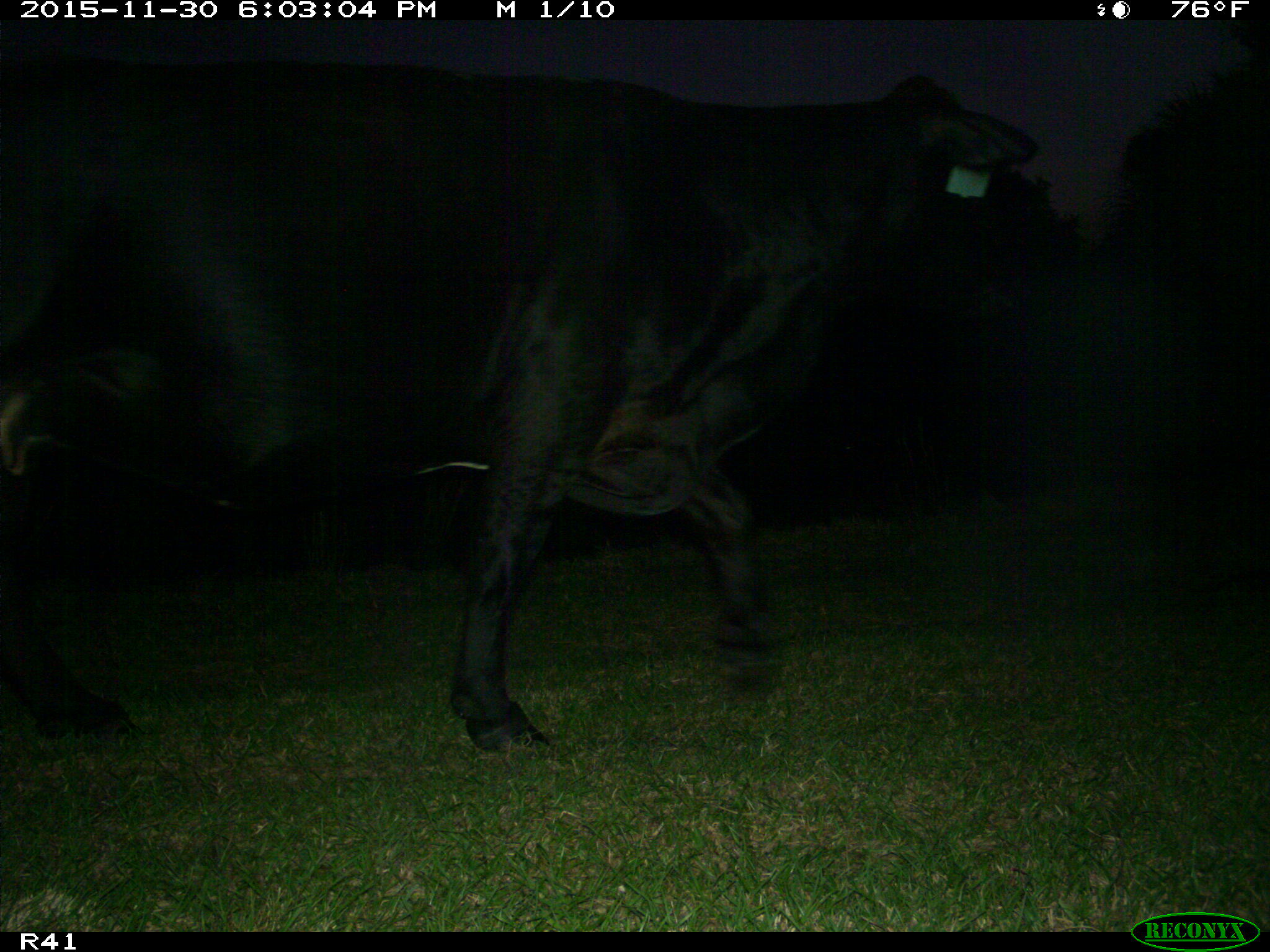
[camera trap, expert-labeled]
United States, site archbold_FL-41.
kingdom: Animalia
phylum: Chordata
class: Mammalia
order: Artiodactyla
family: Bovidae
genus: Bos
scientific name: Bos taurus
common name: domestic cow